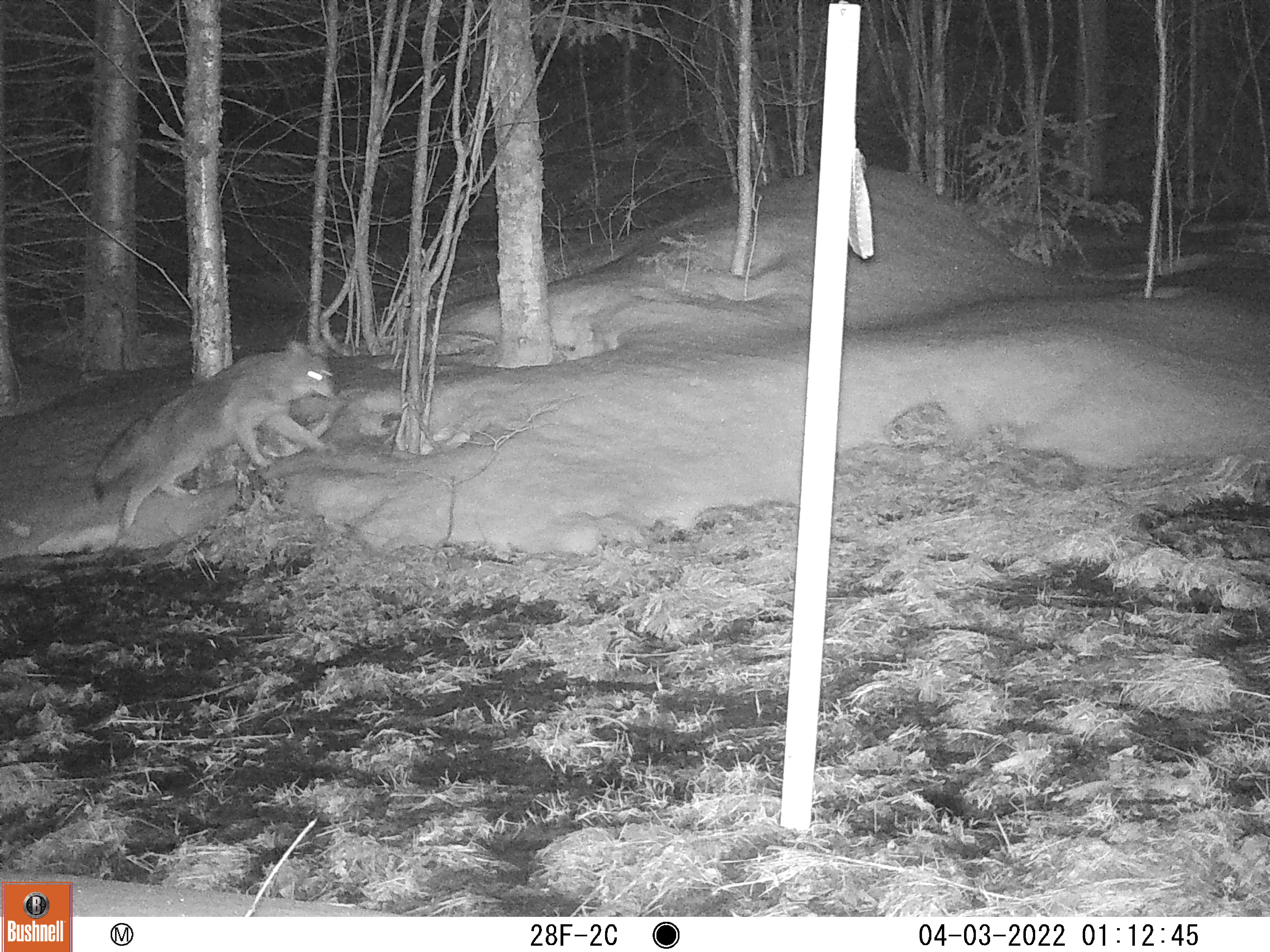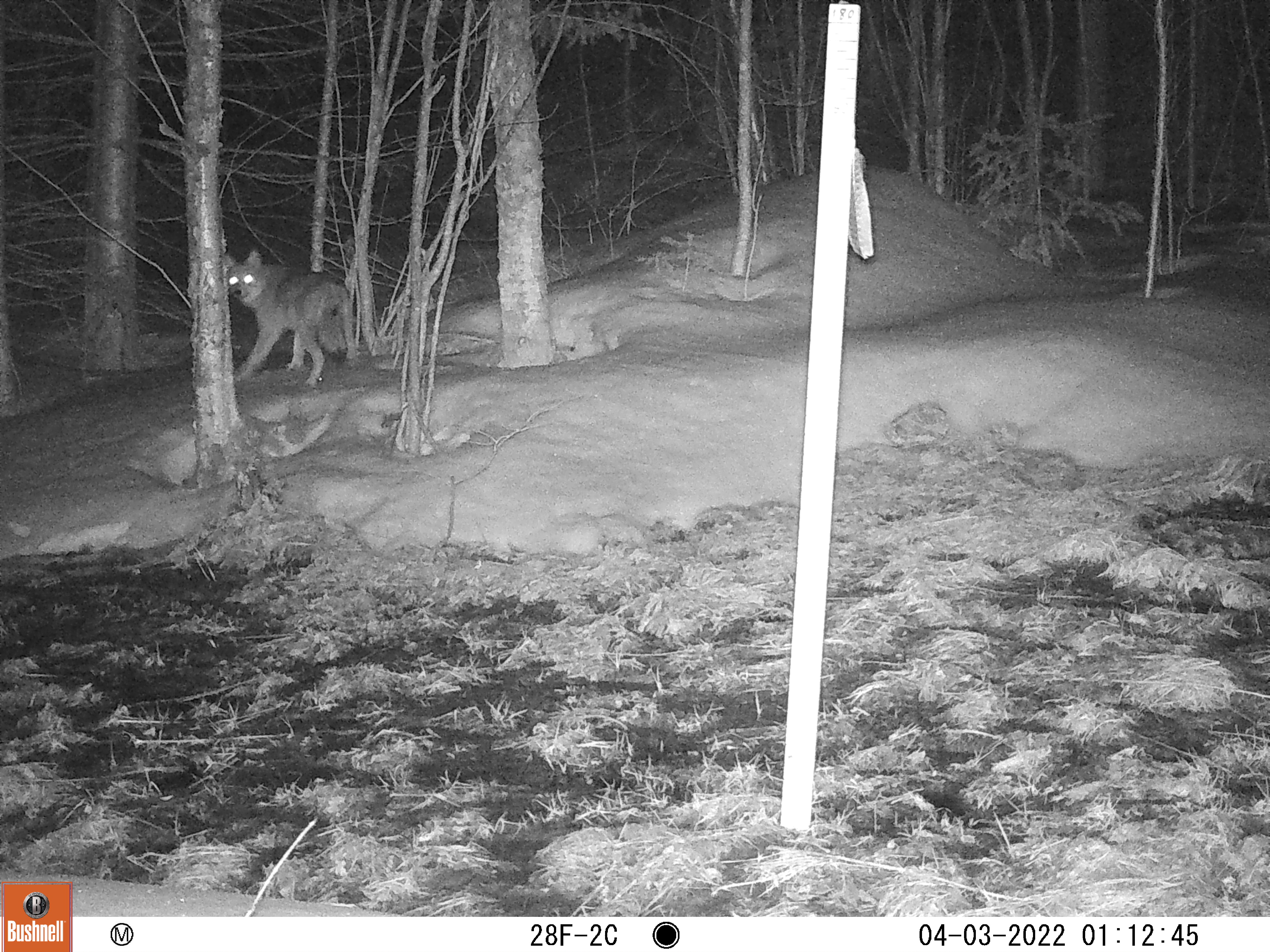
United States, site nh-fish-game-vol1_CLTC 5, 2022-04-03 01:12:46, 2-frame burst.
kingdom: Animalia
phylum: Chordata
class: Mammalia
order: Carnivora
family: Canidae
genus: Canis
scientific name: Canis latrans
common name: coyote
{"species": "coyote (Canis latrans)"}